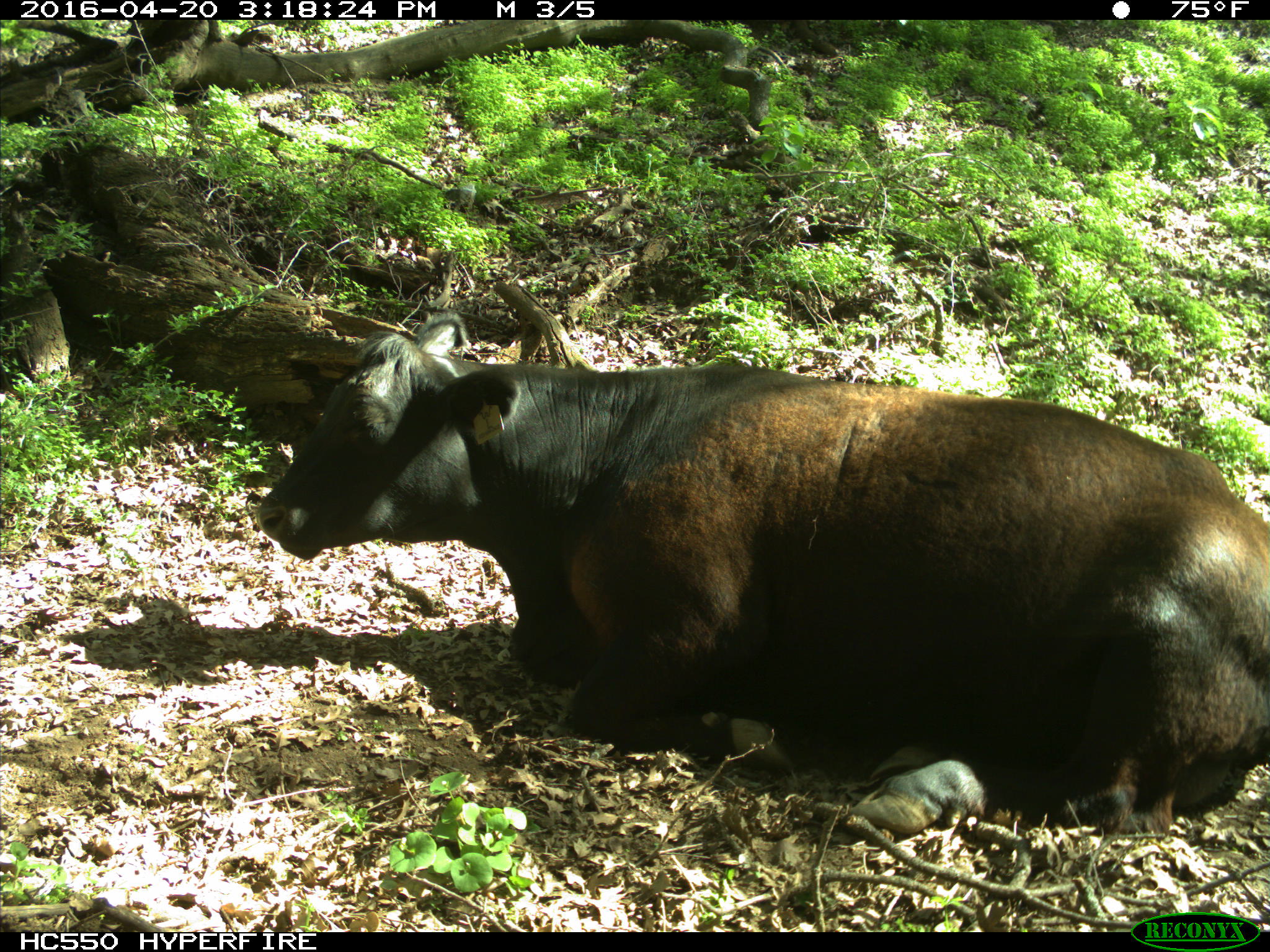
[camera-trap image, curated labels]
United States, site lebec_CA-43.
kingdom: Animalia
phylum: Chordata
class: Mammalia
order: Artiodactyla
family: Bovidae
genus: Bos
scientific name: Bos taurus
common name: domestic cow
Bos taurus (domestic cow).